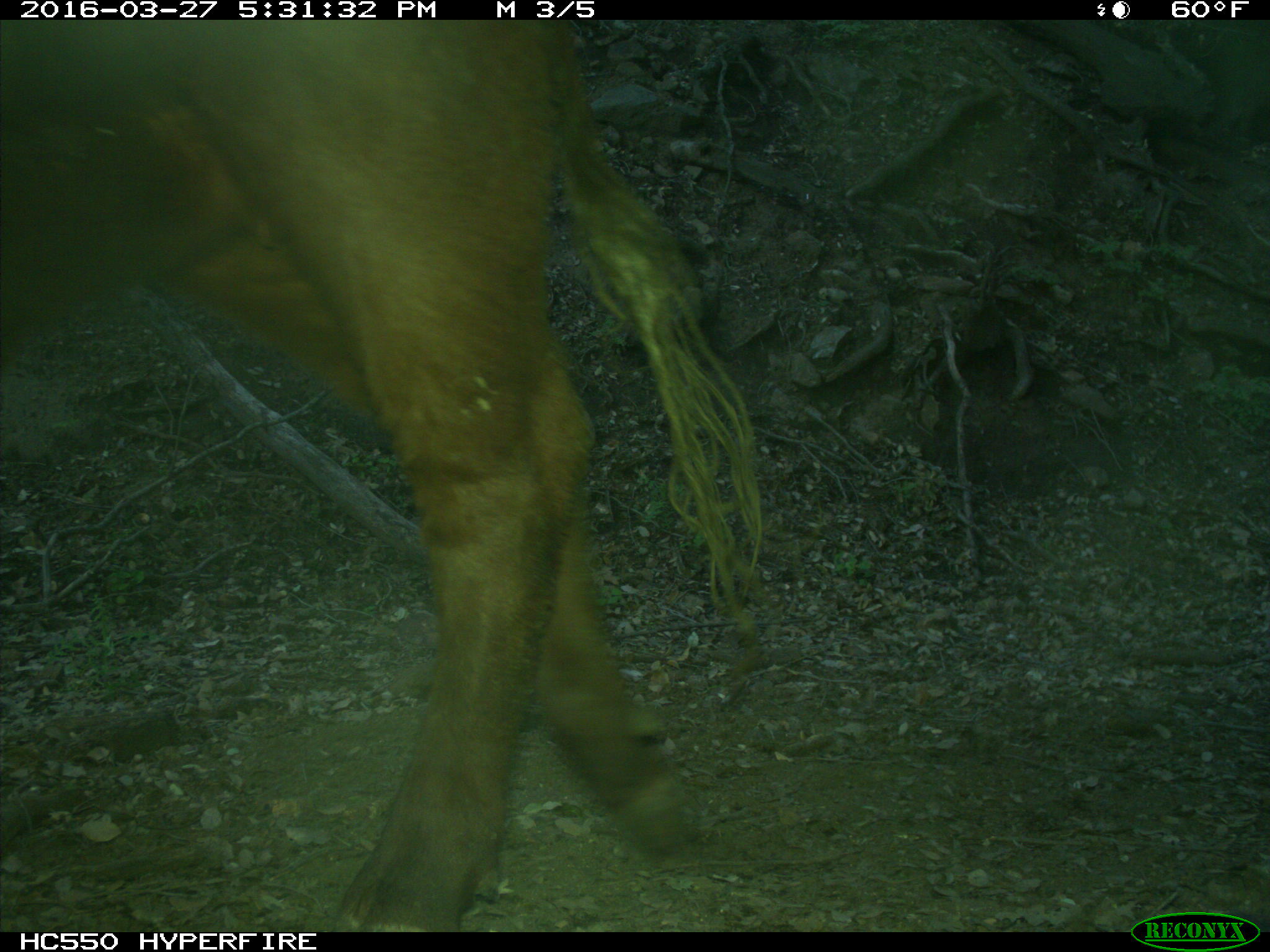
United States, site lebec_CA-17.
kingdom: Animalia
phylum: Chordata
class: Mammalia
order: Artiodactyla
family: Bovidae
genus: Bos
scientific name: Bos taurus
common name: domestic cow